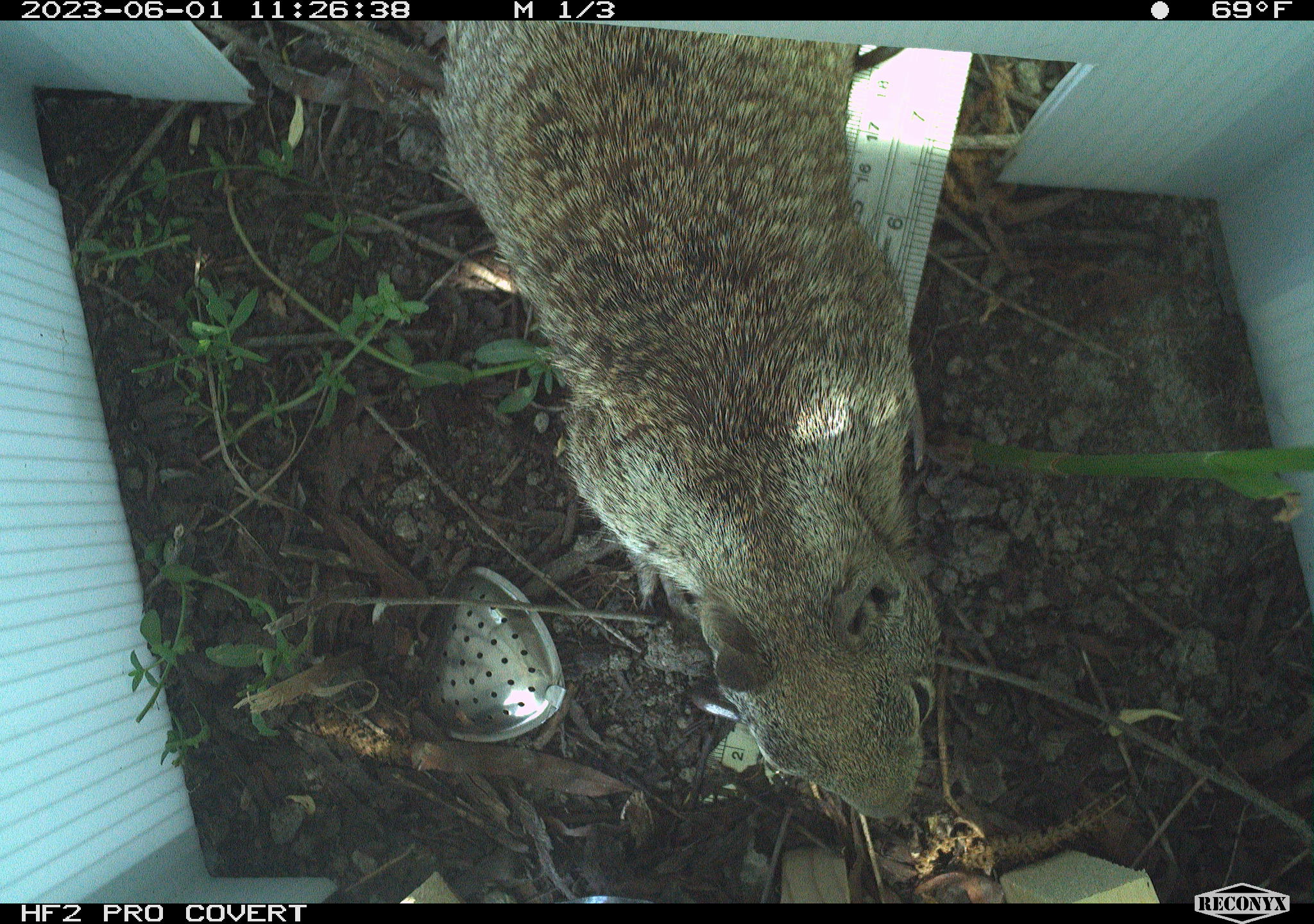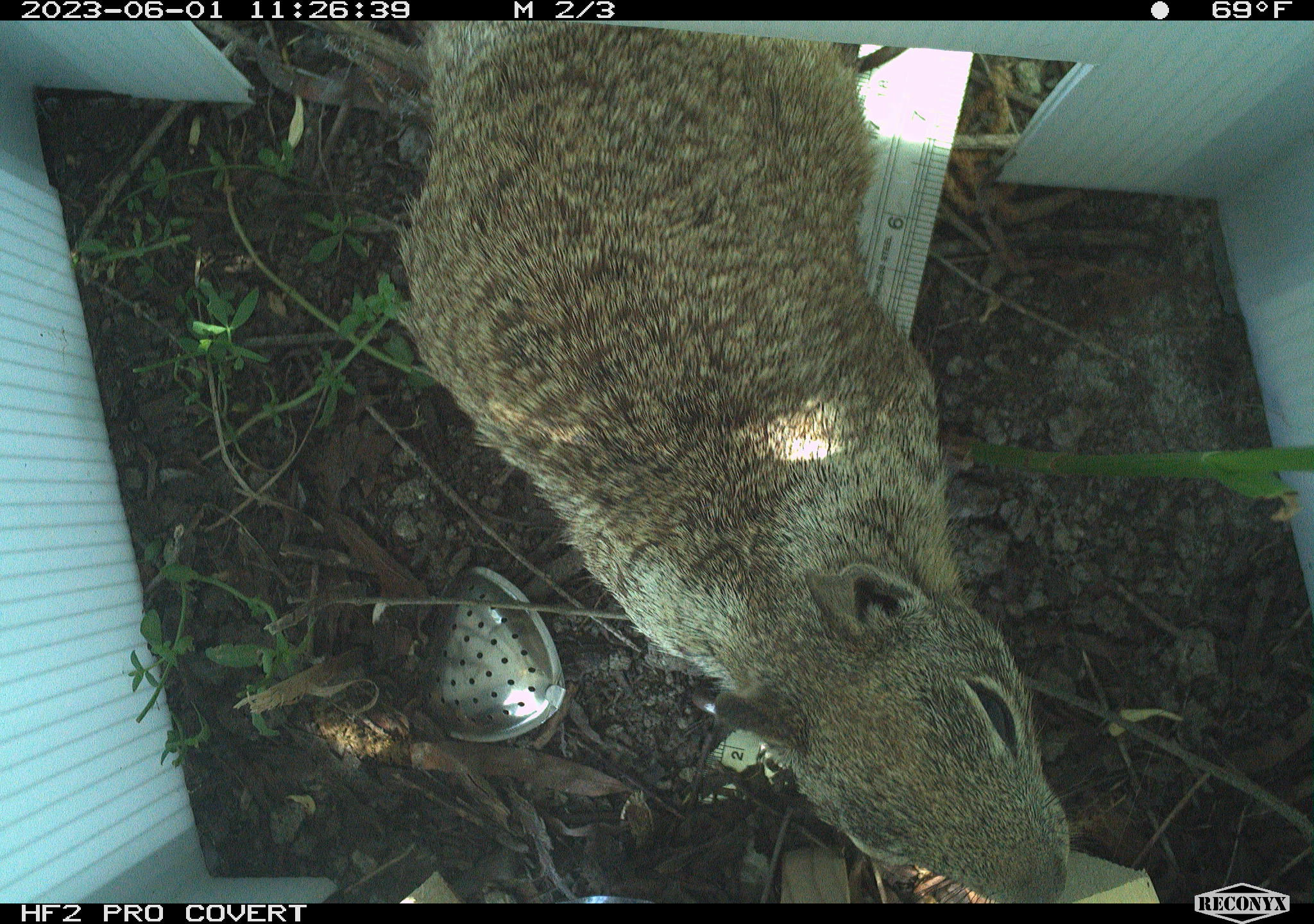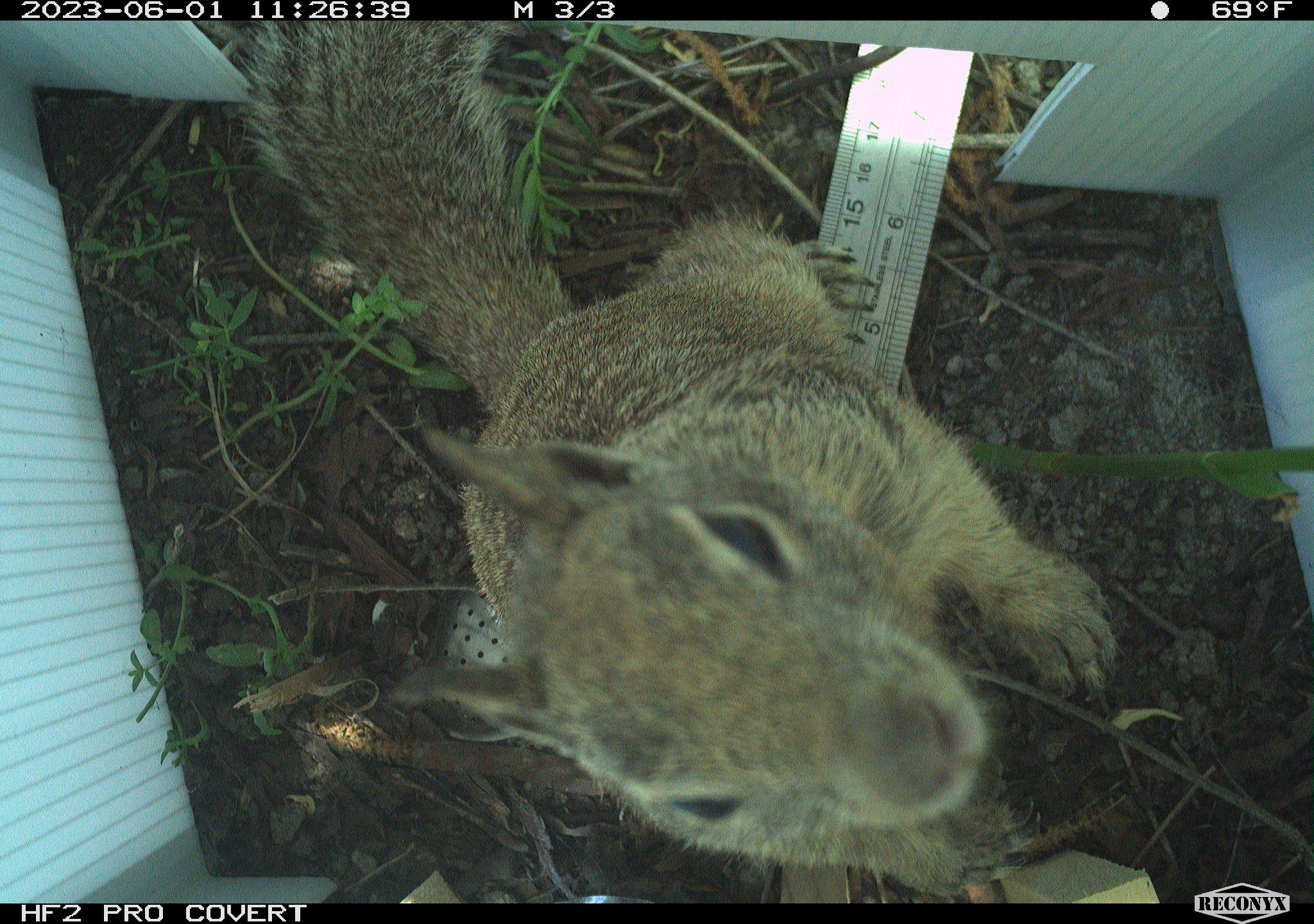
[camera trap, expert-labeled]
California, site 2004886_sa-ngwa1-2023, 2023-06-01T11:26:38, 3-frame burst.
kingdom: Animalia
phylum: Chordata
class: Mammalia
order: Rodentia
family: Sciuridae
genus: Otospermophilus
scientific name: Otospermophilus beecheyi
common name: california ground squirrel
California ground squirrel (Otospermophilus beecheyi).